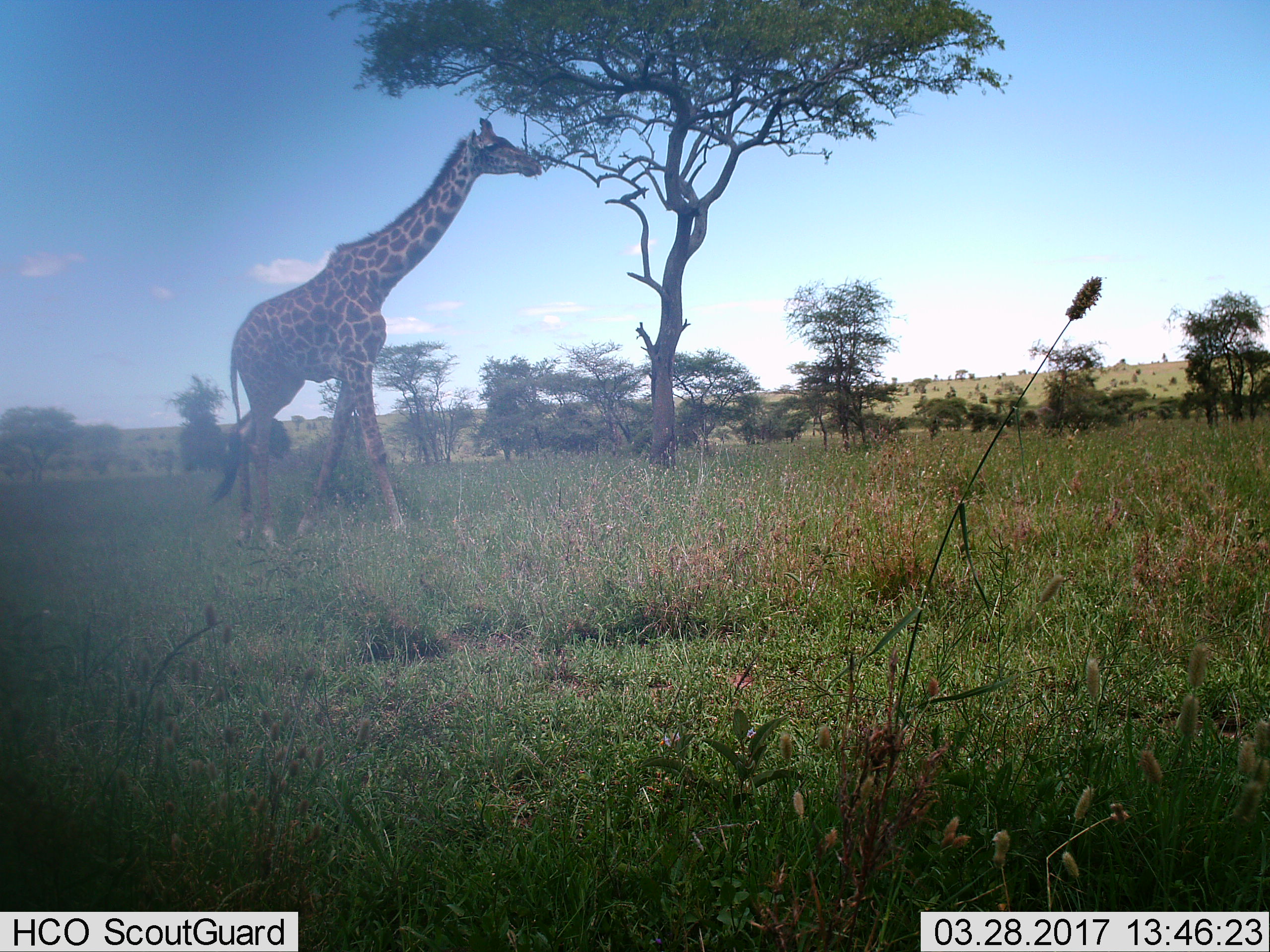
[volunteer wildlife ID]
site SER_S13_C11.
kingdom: Animalia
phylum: Chordata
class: Mammalia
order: Artiodactyla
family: Giraffidae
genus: Giraffa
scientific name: Giraffa camelopardalis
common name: giraffe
Giraffe (Giraffa camelopardalis), count 1. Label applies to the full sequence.